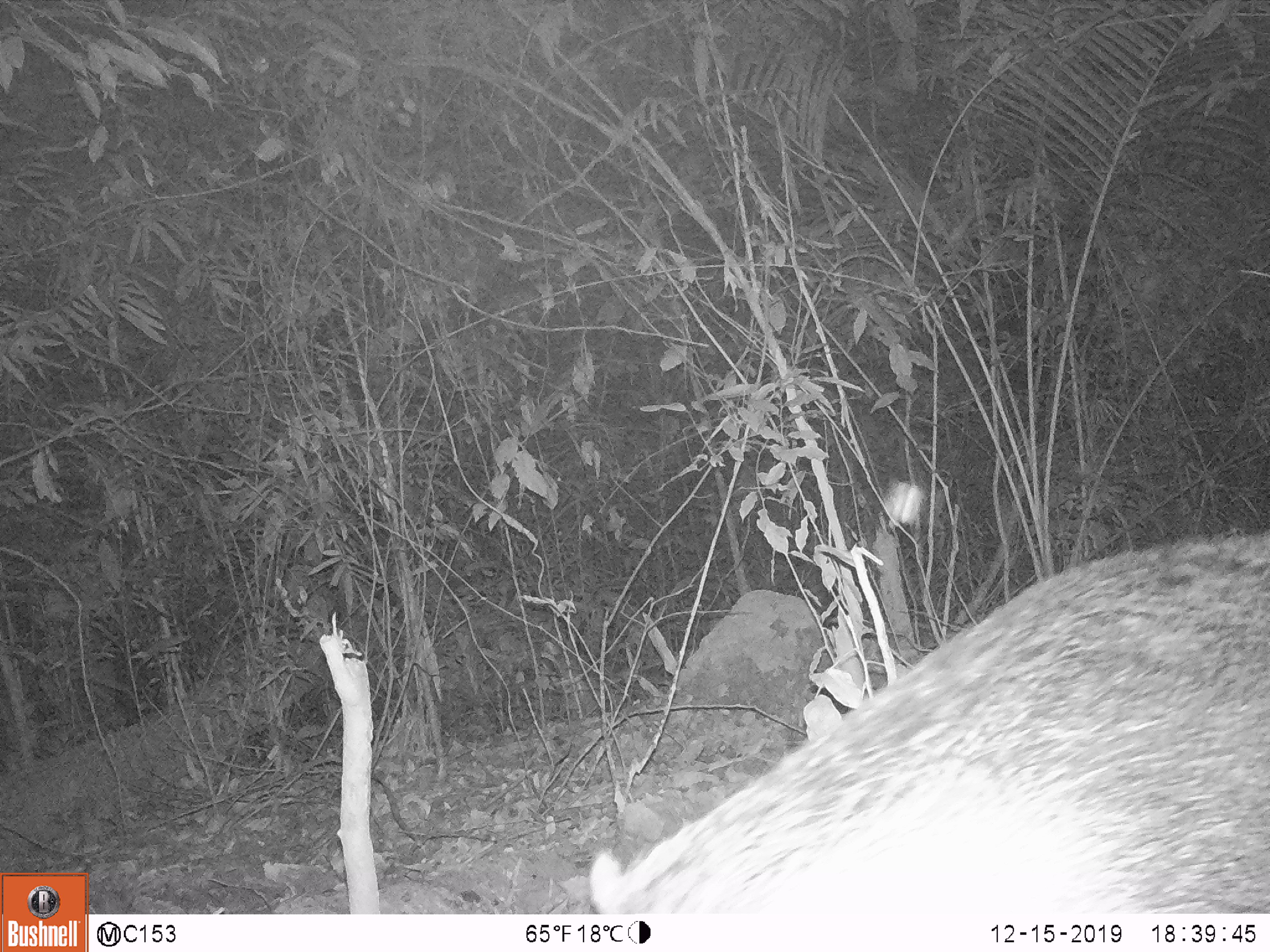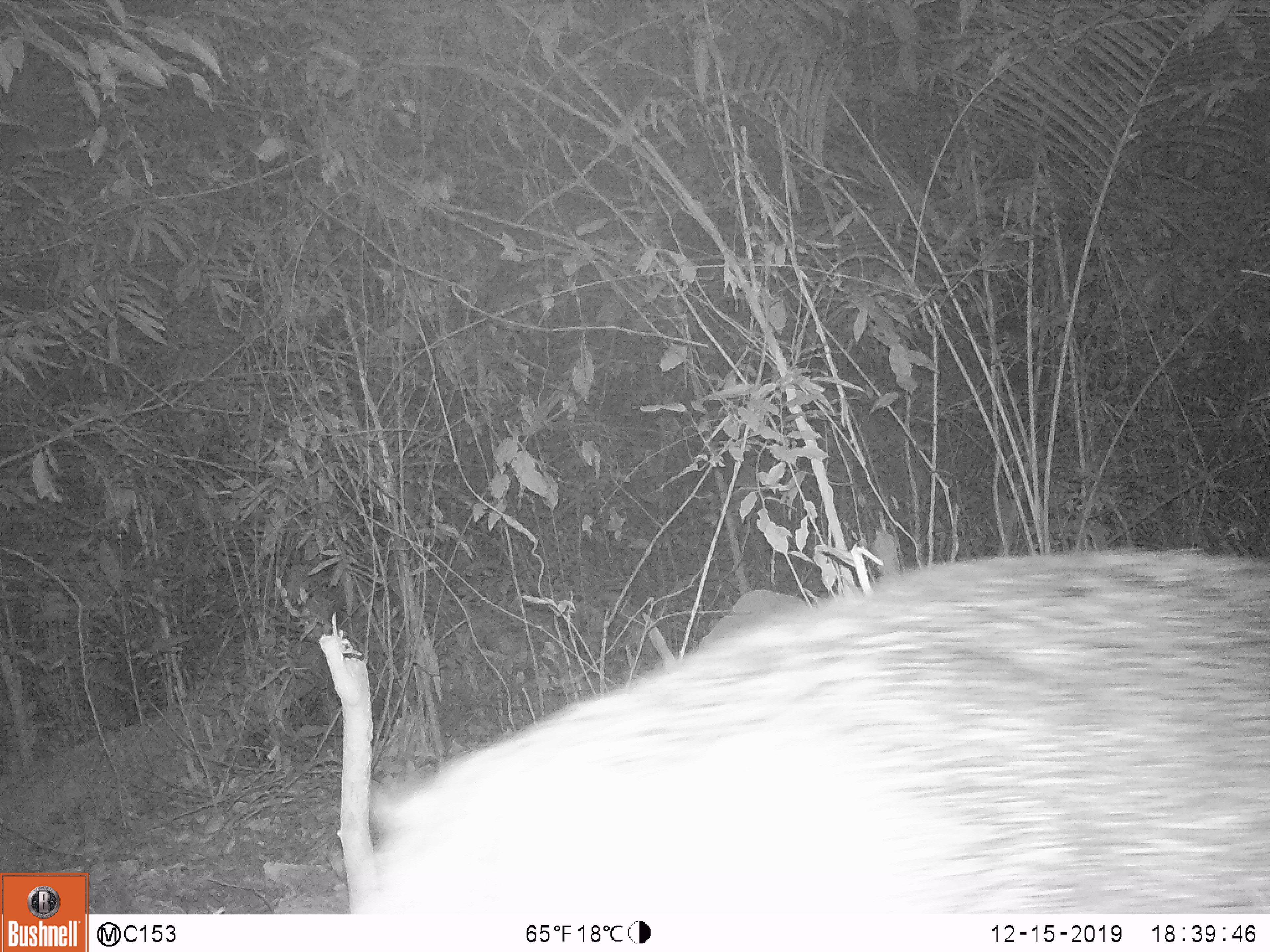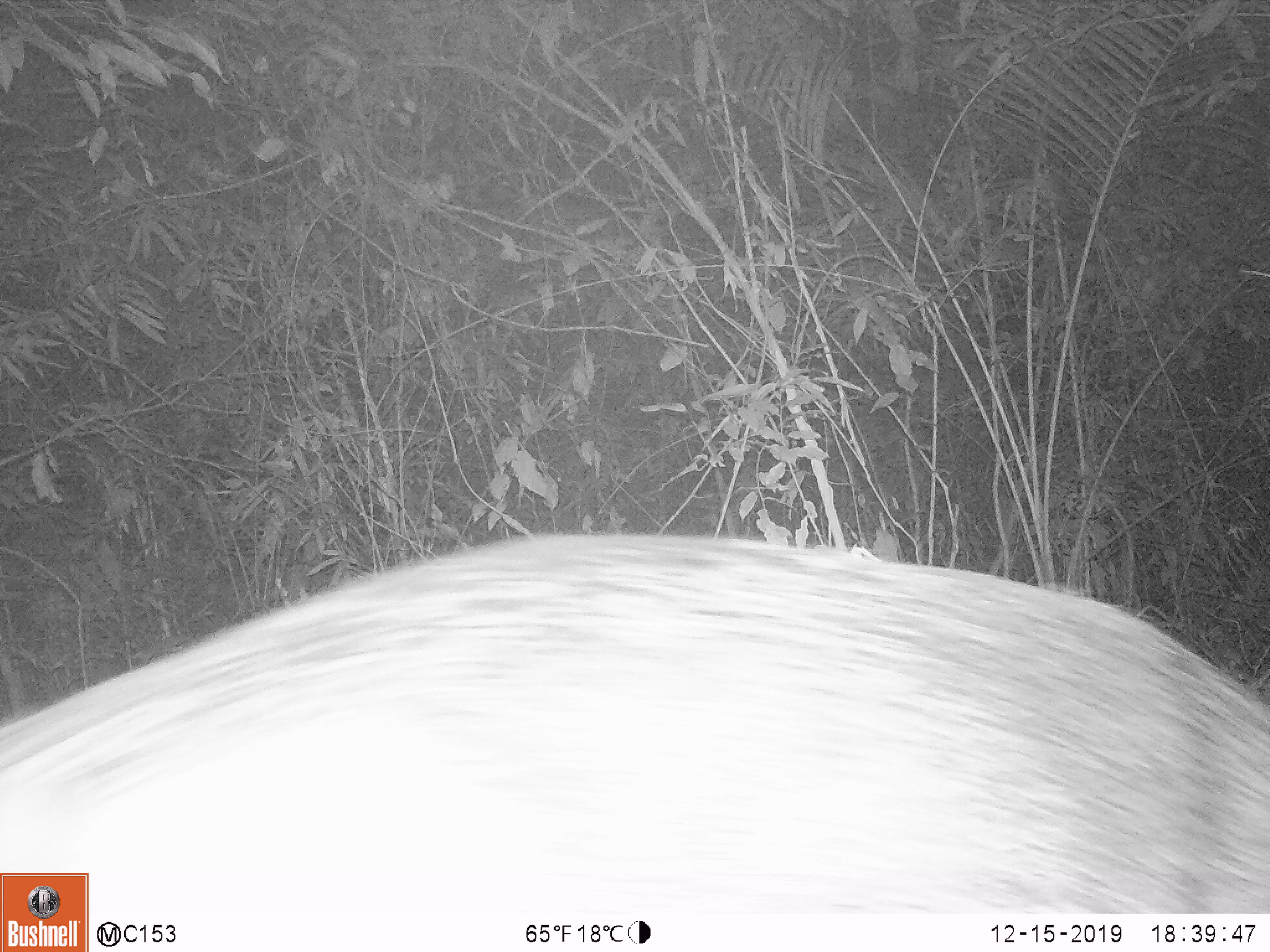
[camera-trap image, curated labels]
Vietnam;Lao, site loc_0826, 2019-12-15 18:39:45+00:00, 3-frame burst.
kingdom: Animalia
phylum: Chordata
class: Mammalia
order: Artiodactyla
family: Suidae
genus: Sus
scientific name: Sus scrofa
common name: eurasian wild pig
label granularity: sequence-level